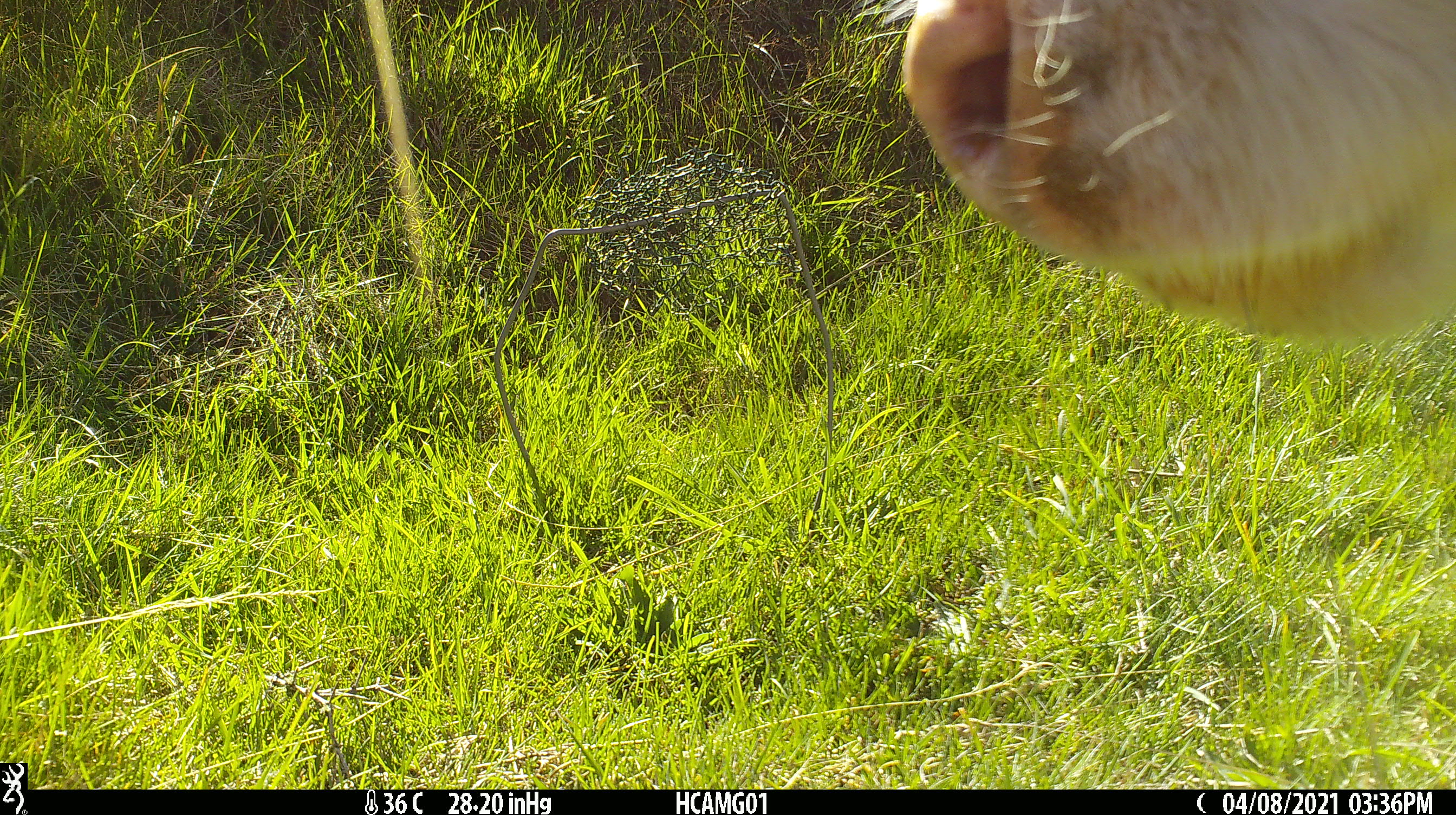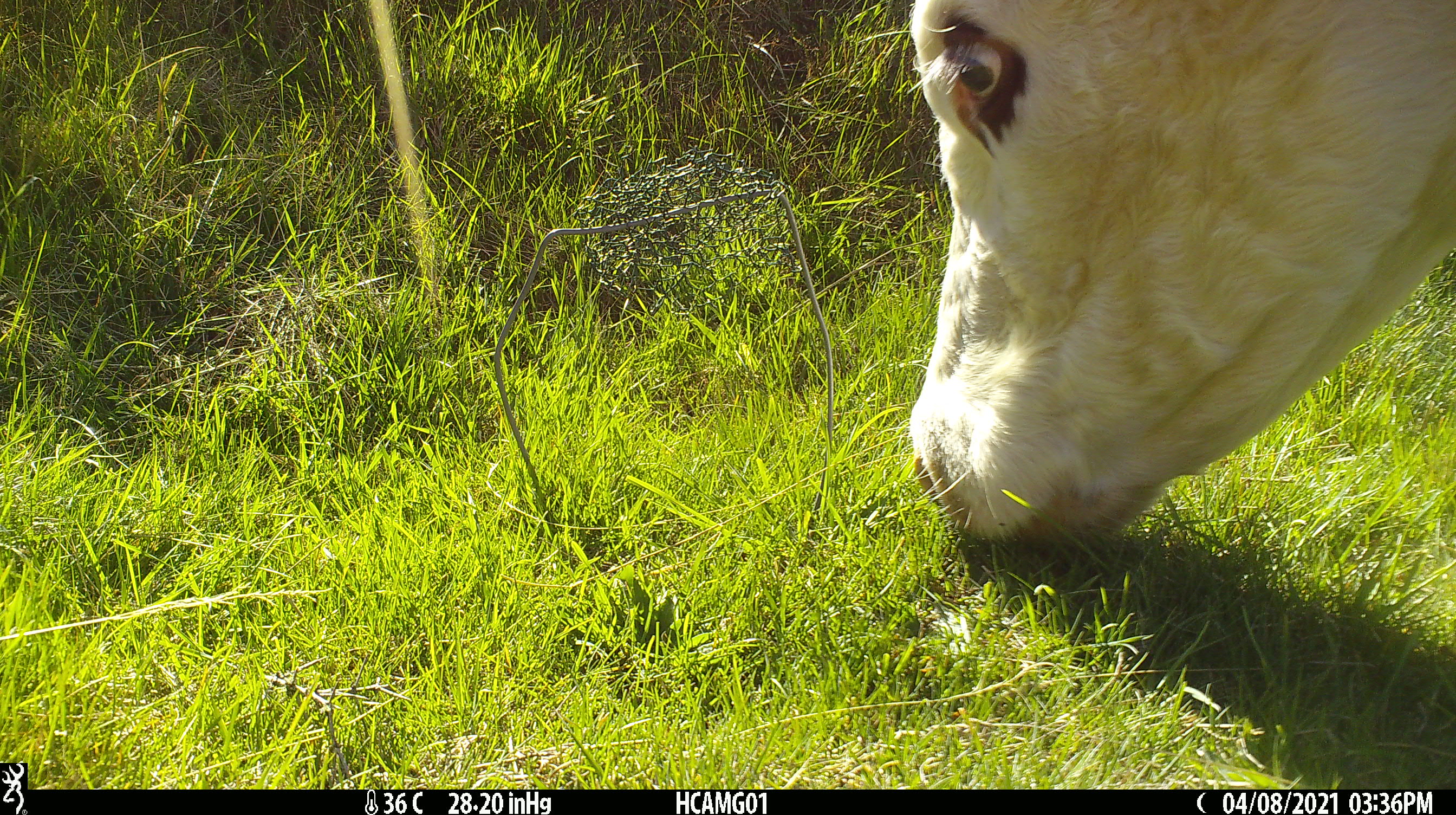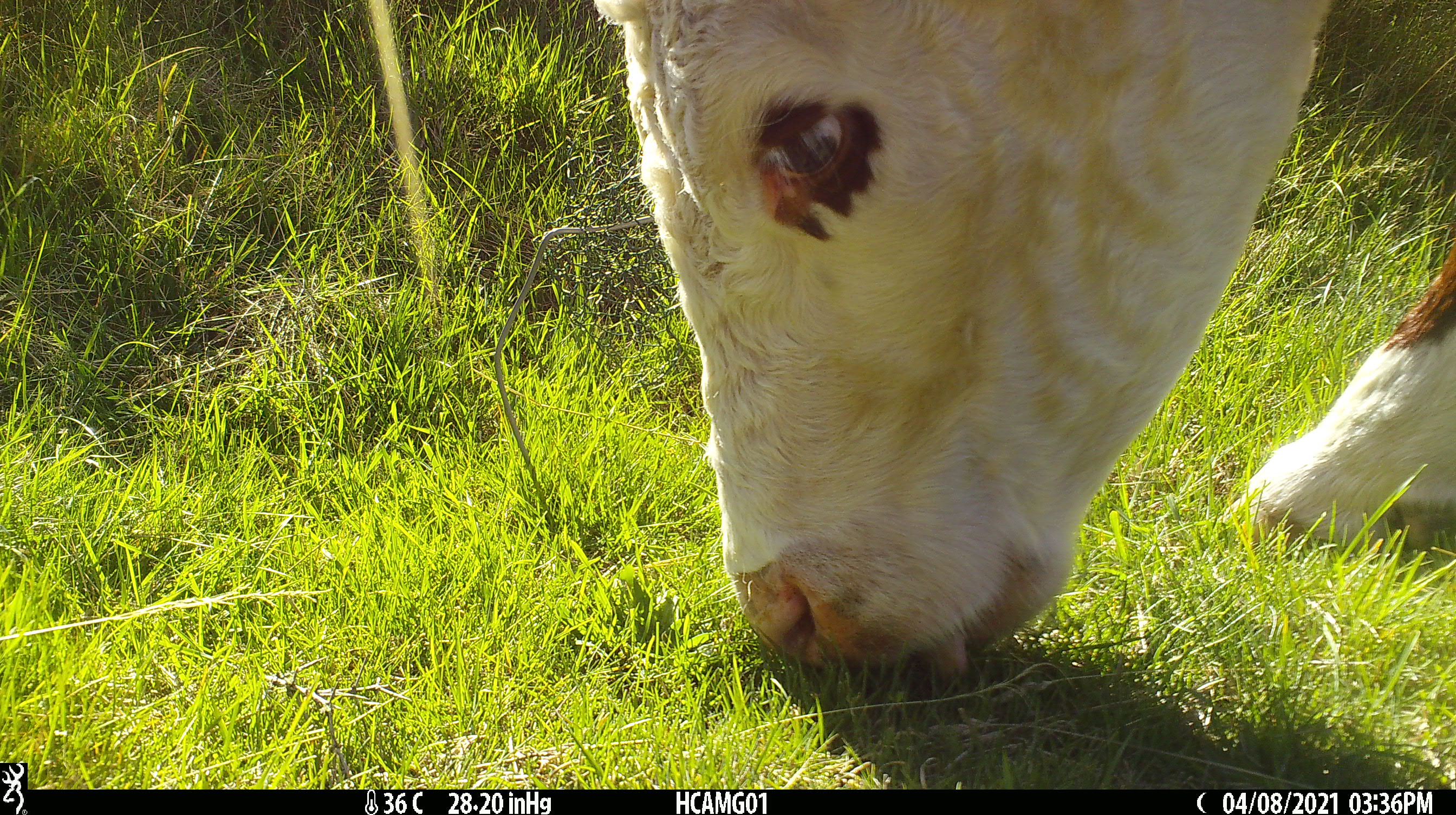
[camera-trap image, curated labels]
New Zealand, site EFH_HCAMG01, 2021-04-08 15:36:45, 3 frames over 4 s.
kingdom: Animalia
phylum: Chordata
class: Mammalia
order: Artiodactyla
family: Bovidae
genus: Bos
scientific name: Bos taurus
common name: domestic cow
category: cow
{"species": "cow (domestic cow) (Bos taurus)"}